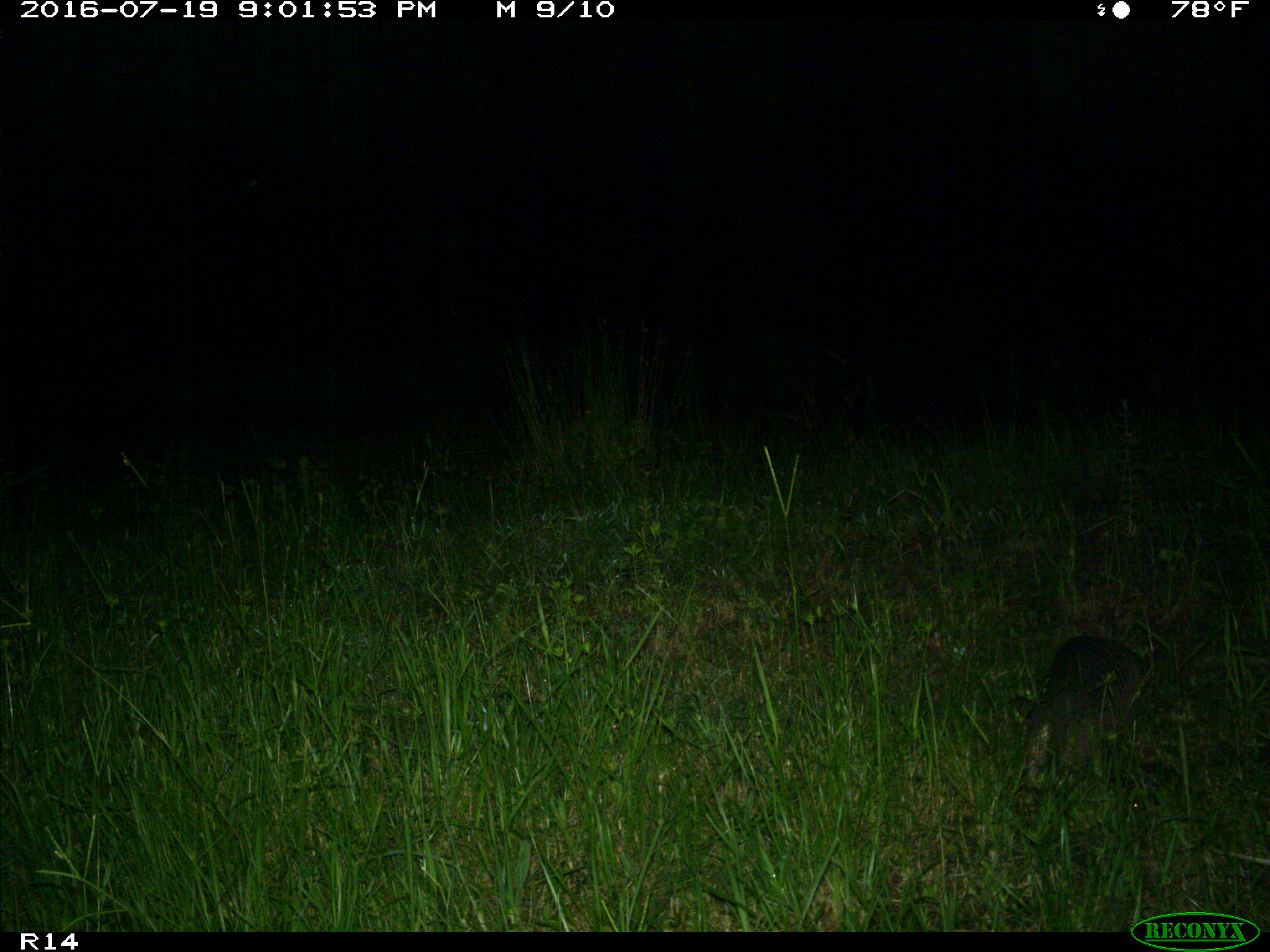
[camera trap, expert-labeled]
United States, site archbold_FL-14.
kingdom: Animalia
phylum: Chordata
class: Mammalia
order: Cingulata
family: Dasypodidae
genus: Dasypus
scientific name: Dasypus novemcinctus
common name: nine-banded armadillo